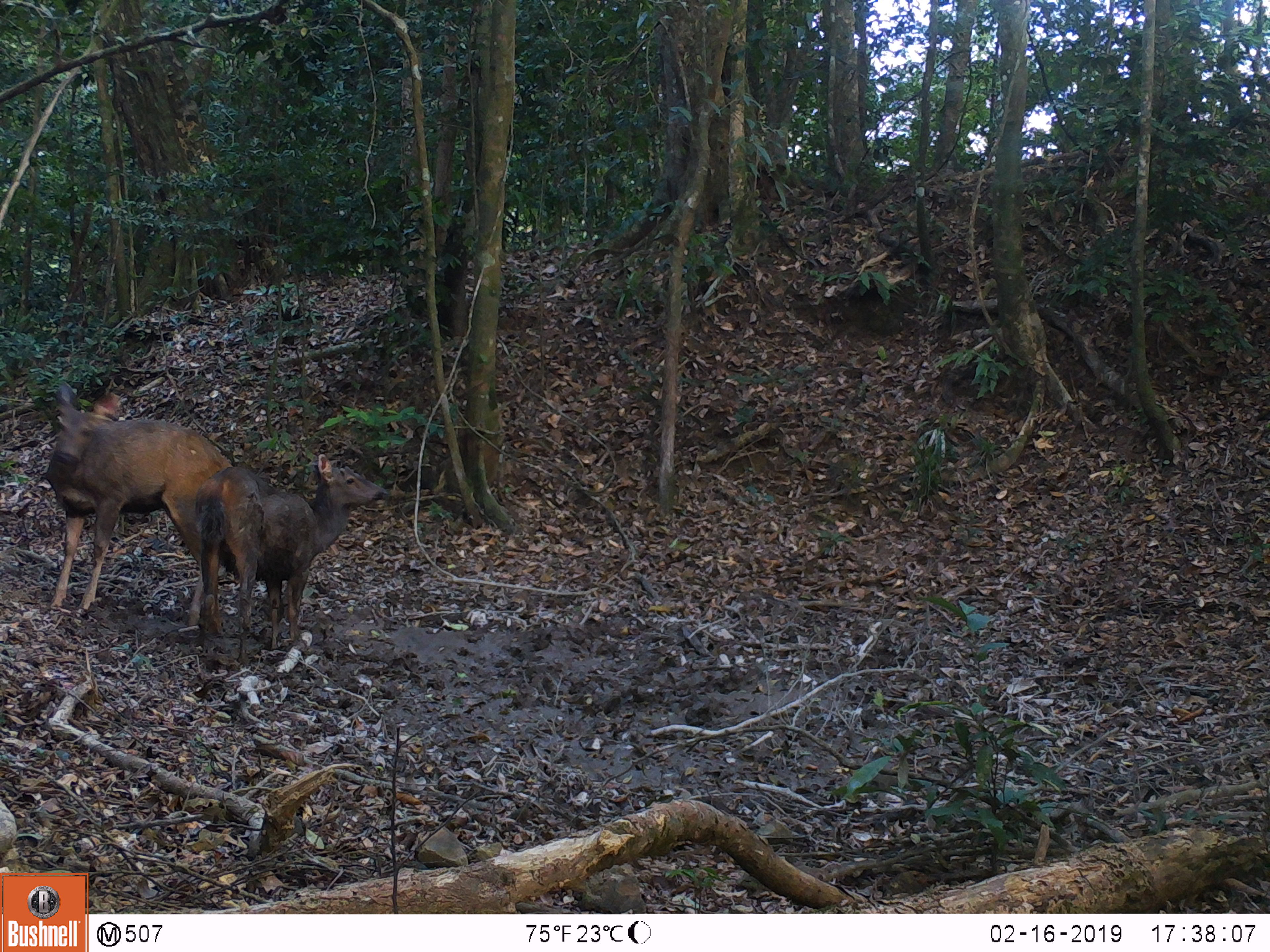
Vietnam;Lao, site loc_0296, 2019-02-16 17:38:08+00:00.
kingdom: Animalia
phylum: Chordata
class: Mammalia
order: Artiodactyla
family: Cervidae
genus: Rusa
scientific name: Rusa unicolor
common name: sambar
Sambar (Rusa unicolor). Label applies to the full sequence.